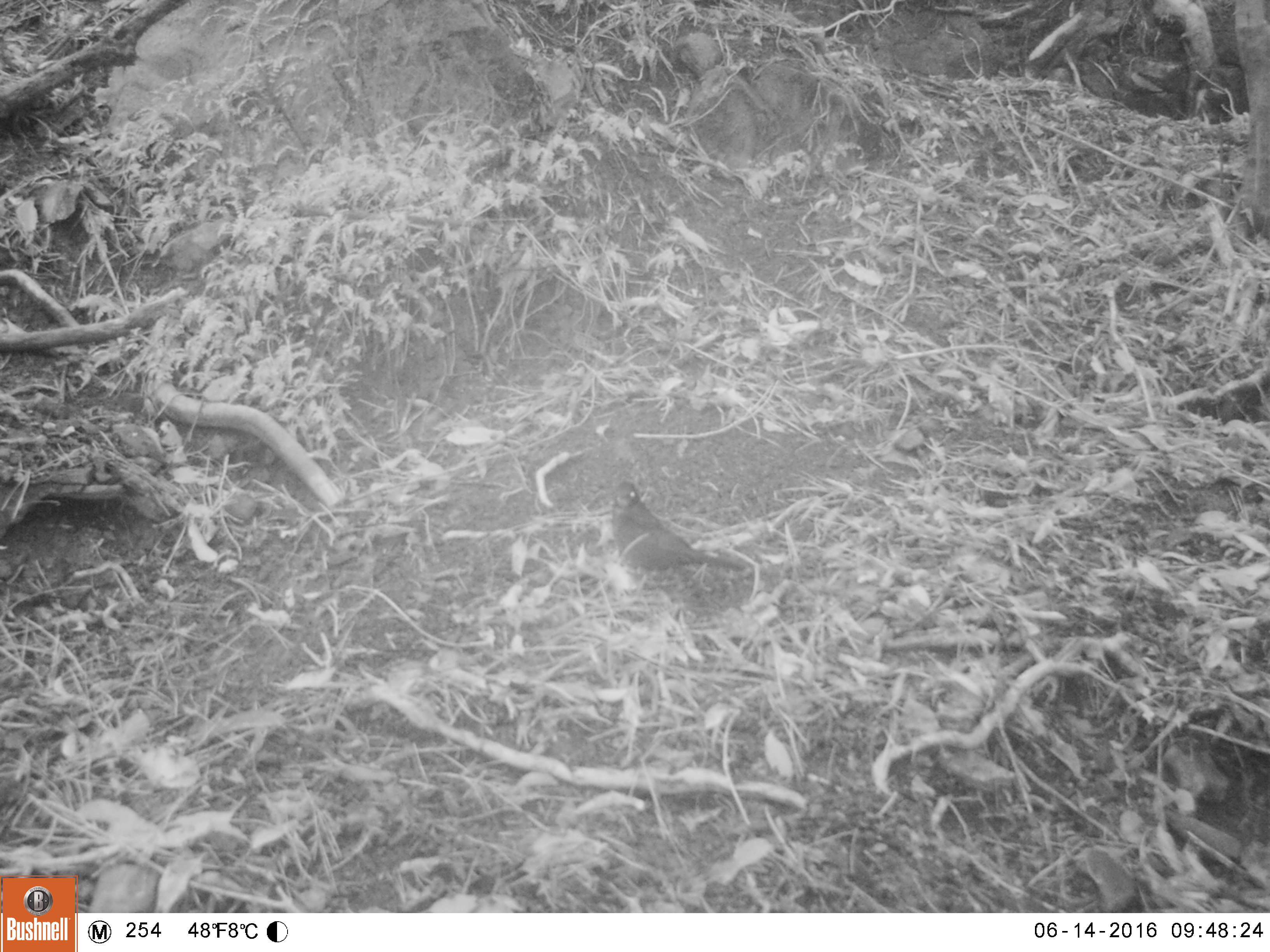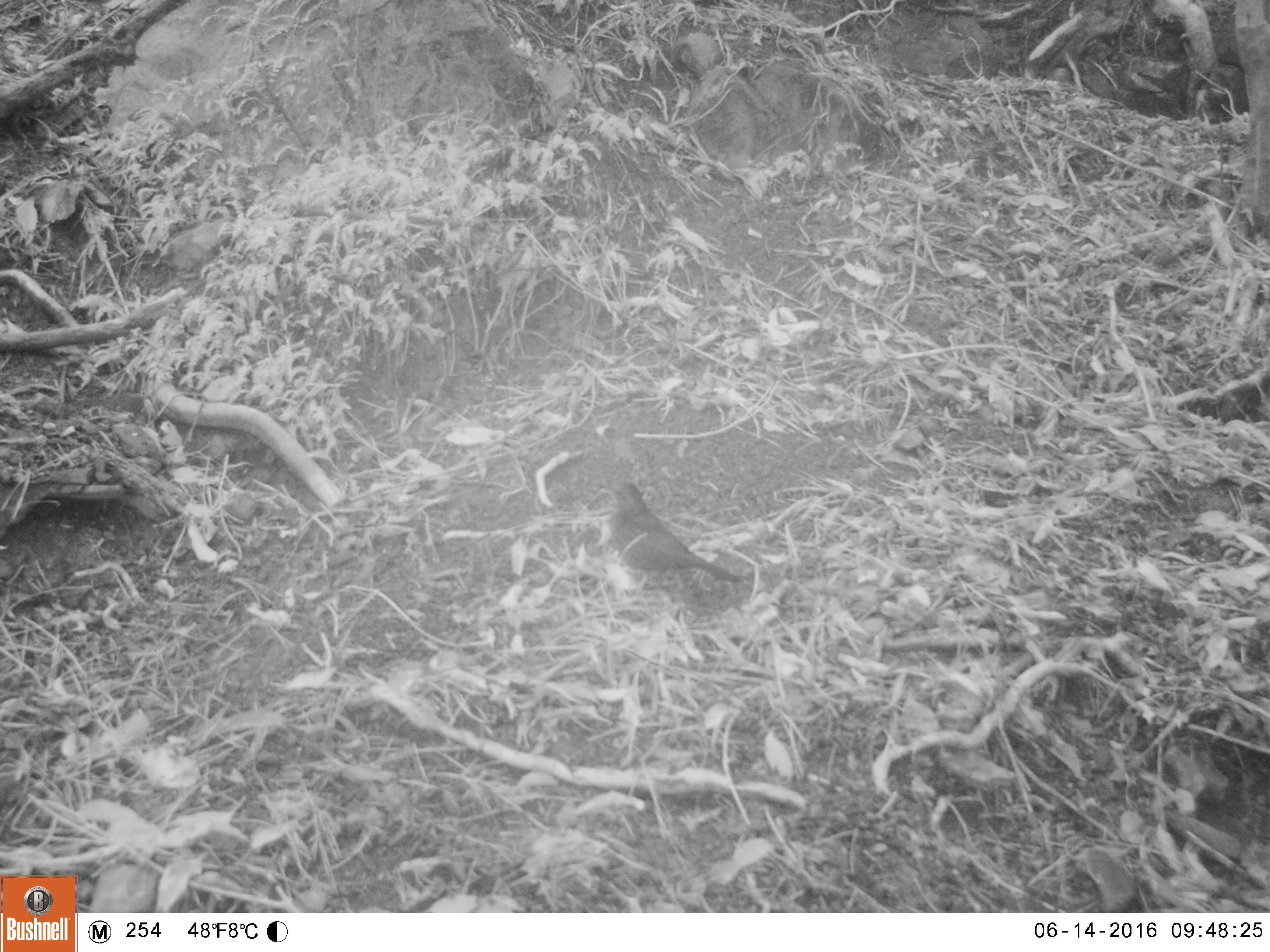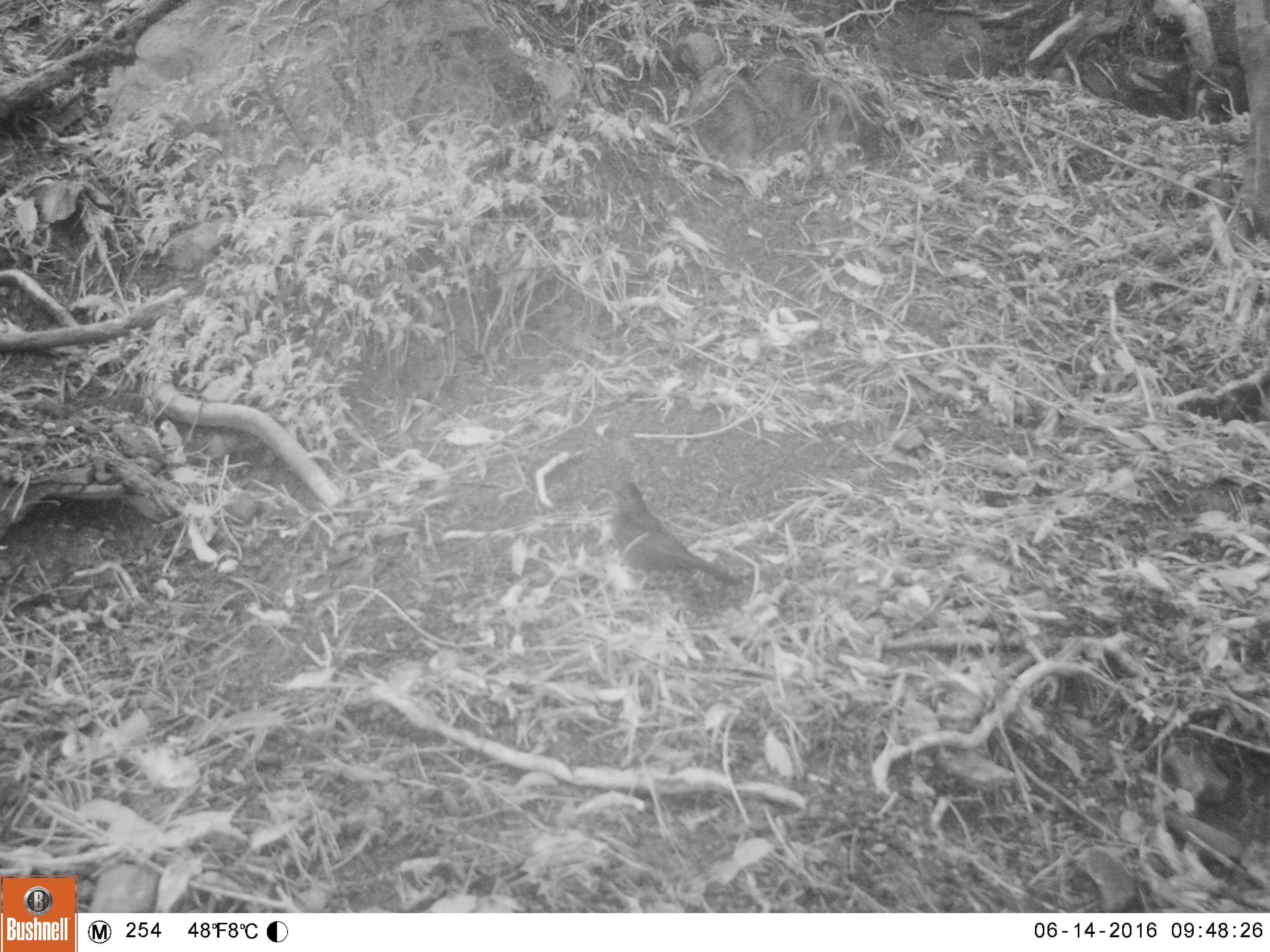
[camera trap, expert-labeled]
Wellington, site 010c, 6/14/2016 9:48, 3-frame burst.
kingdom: Animalia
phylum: Chordata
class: Aves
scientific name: Aves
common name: bird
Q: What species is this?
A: Bird (Aves).